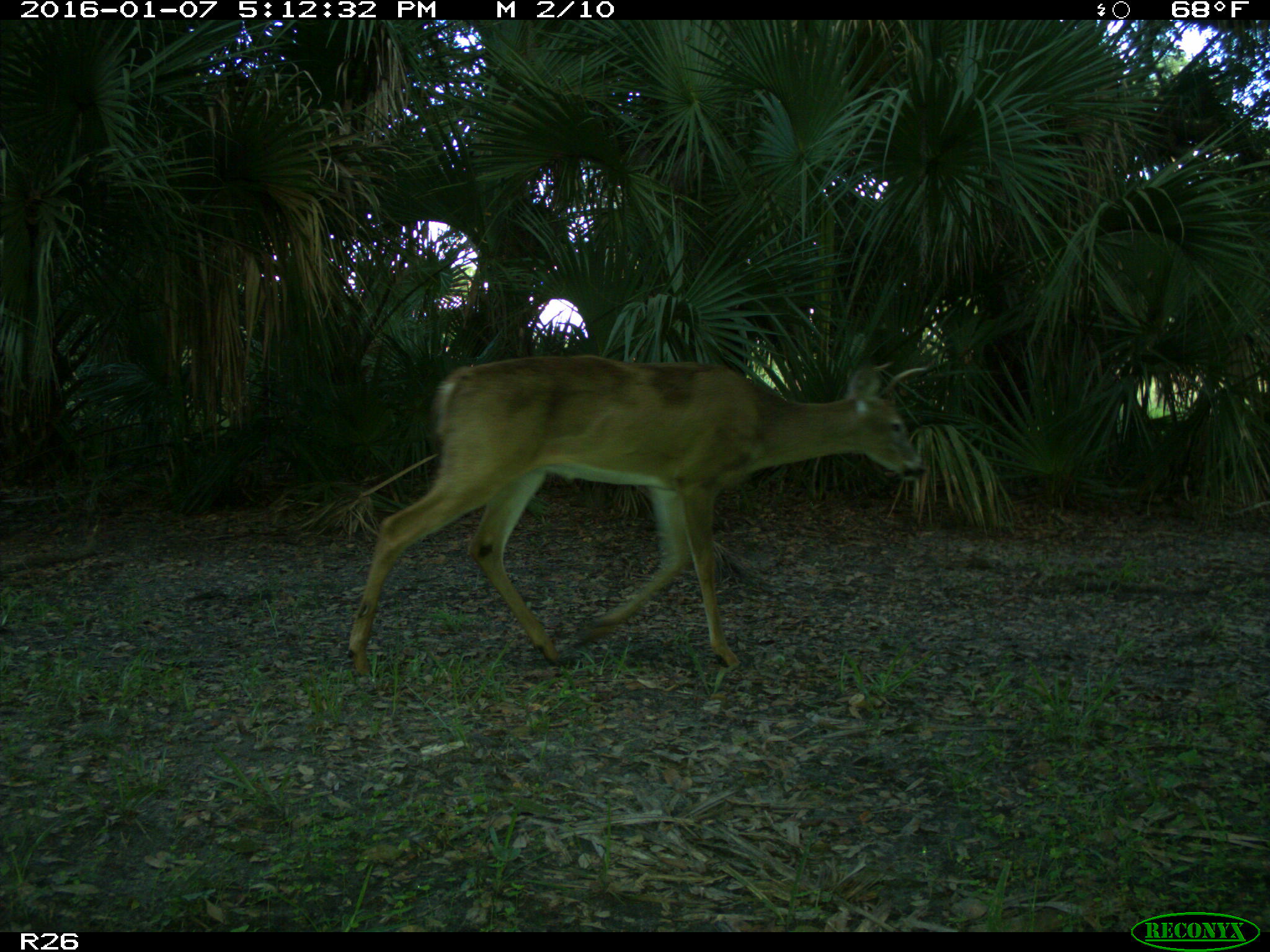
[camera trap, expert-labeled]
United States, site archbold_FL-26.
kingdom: Animalia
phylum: Chordata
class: Mammalia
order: Artiodactyla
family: Cervidae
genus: Odocoileus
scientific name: Odocoileus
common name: deer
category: unidentified deer